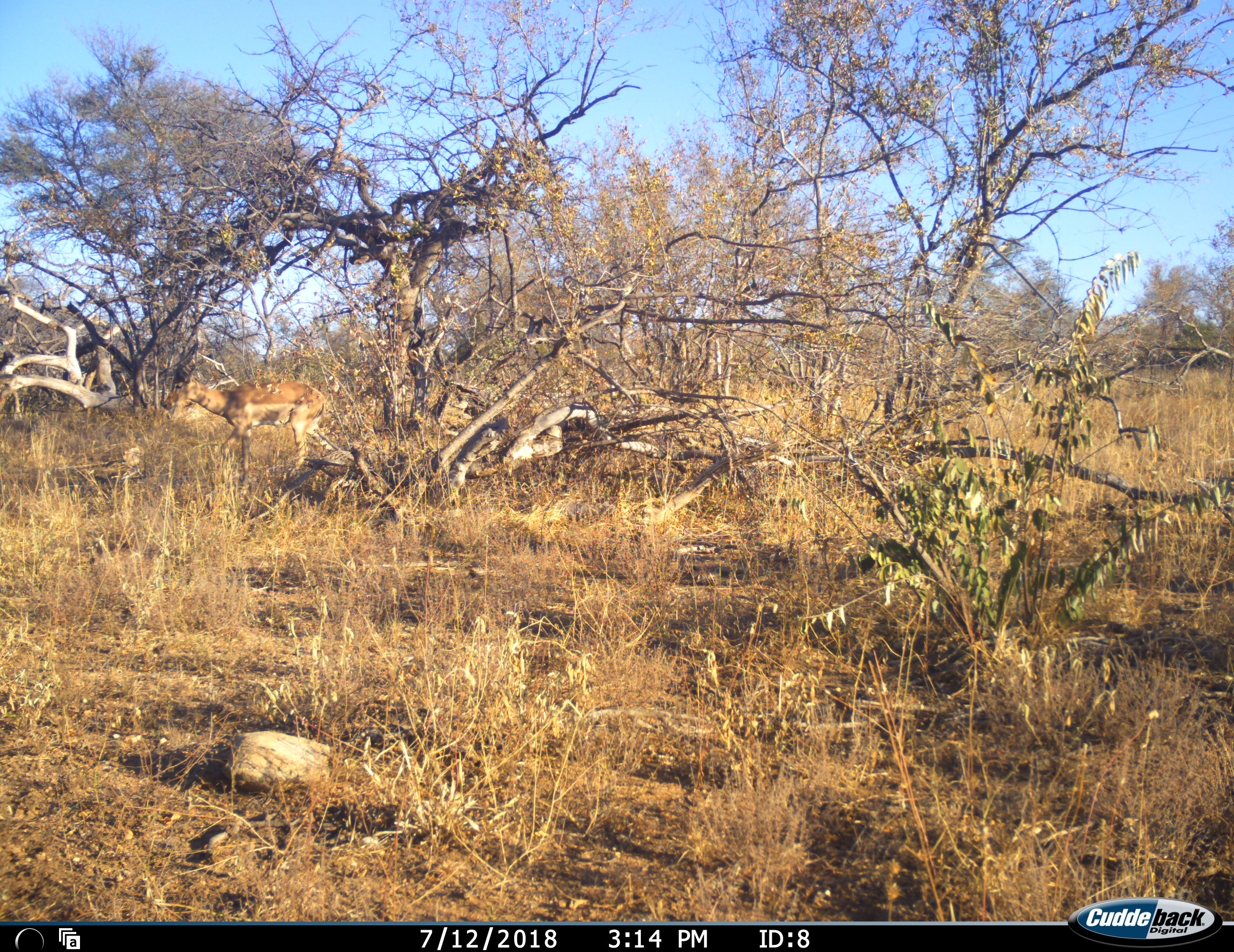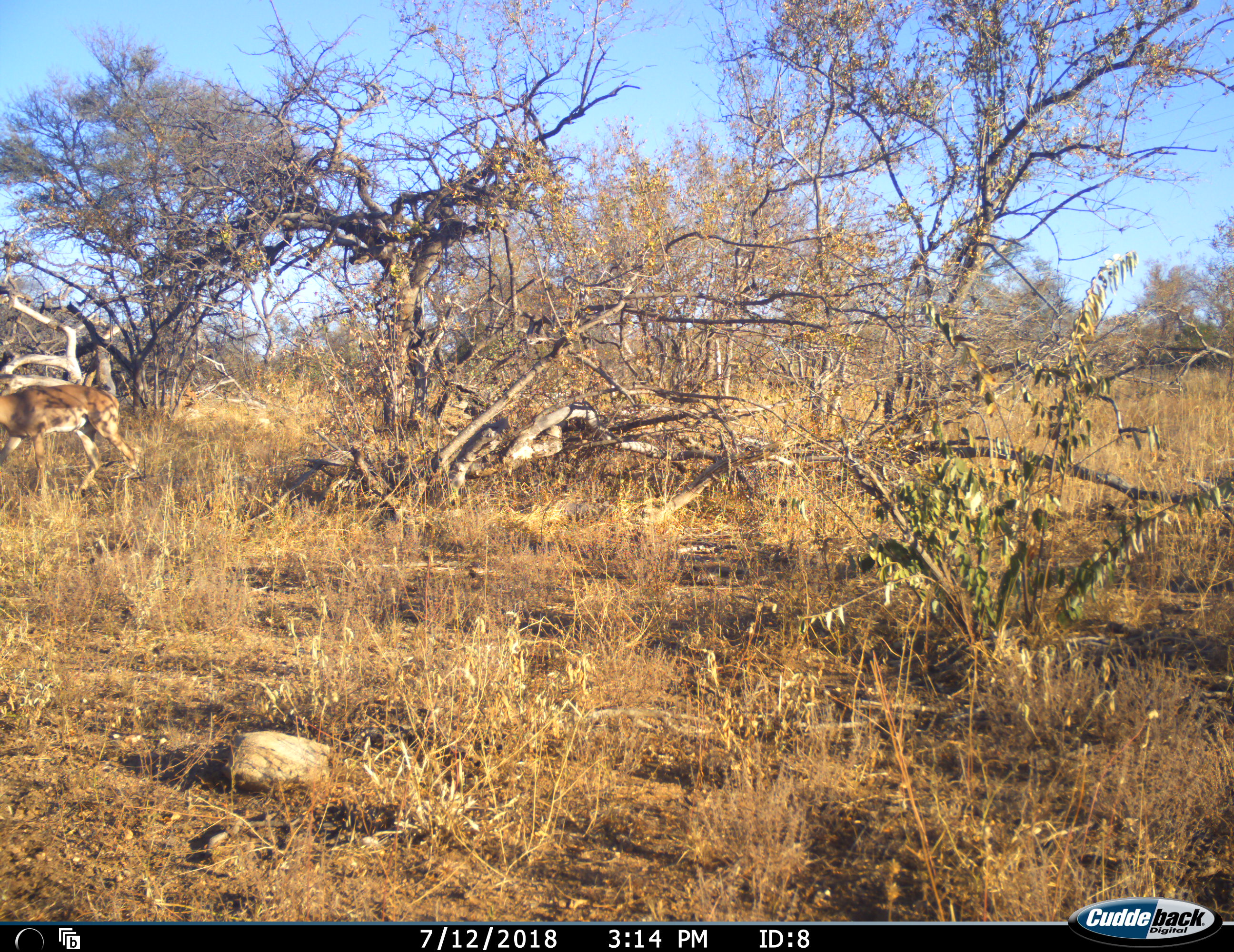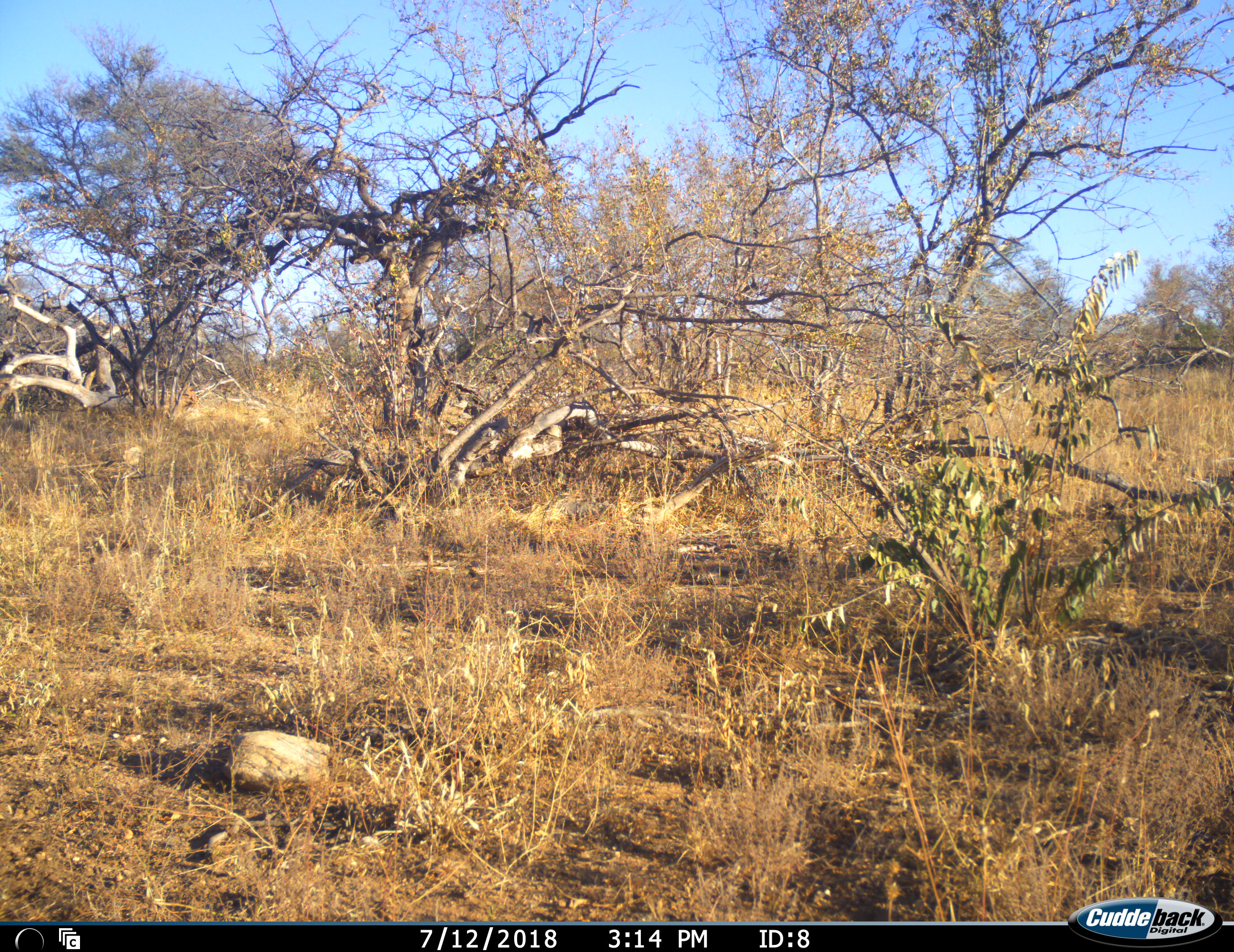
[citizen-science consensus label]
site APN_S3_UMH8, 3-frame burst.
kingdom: Animalia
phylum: Chordata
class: Mammalia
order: Artiodactyla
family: Bovidae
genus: Aepyceros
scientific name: Aepyceros melampus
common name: impala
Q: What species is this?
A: Impala (Aepyceros melampus).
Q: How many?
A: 1.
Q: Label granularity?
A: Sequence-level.